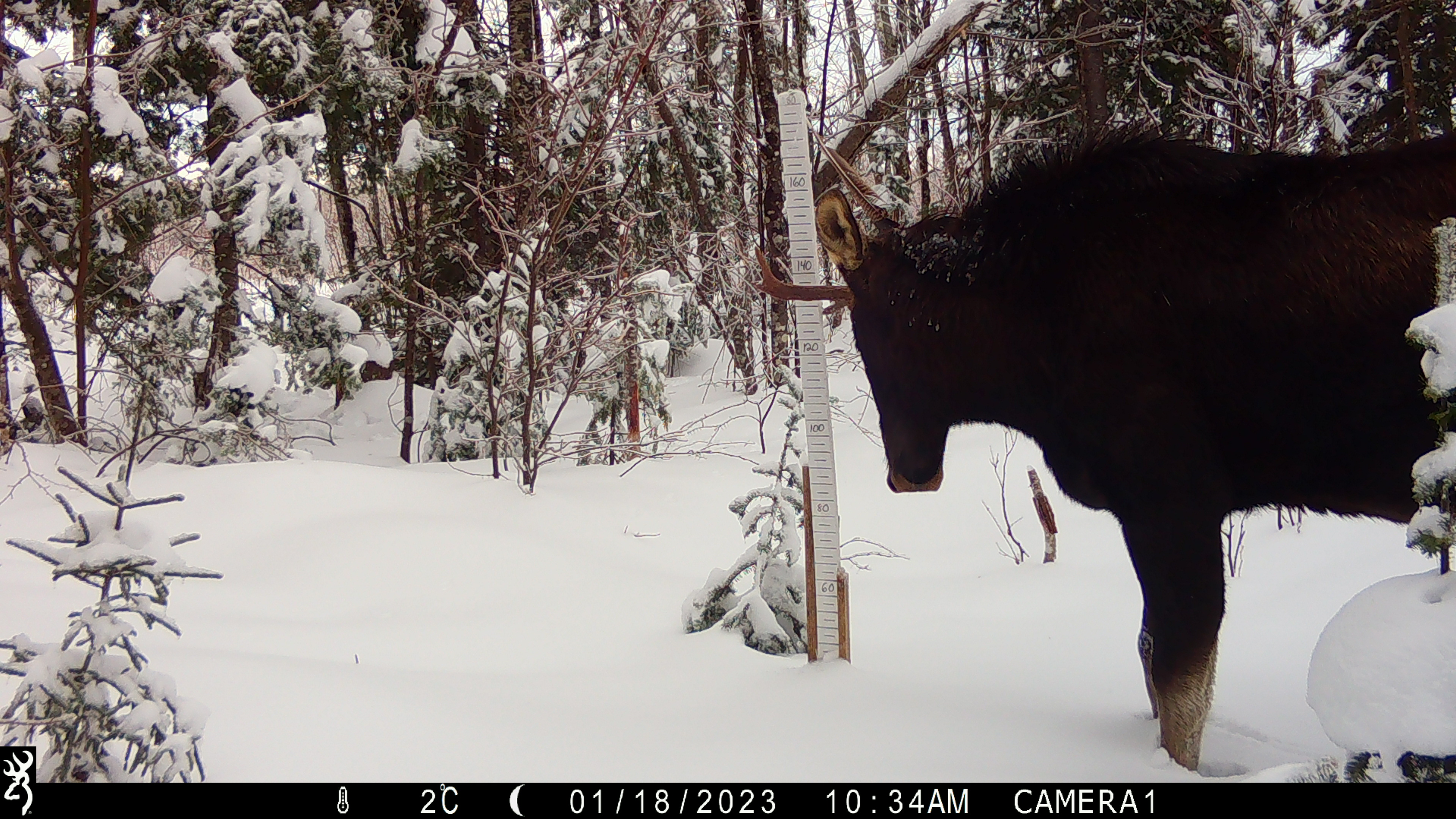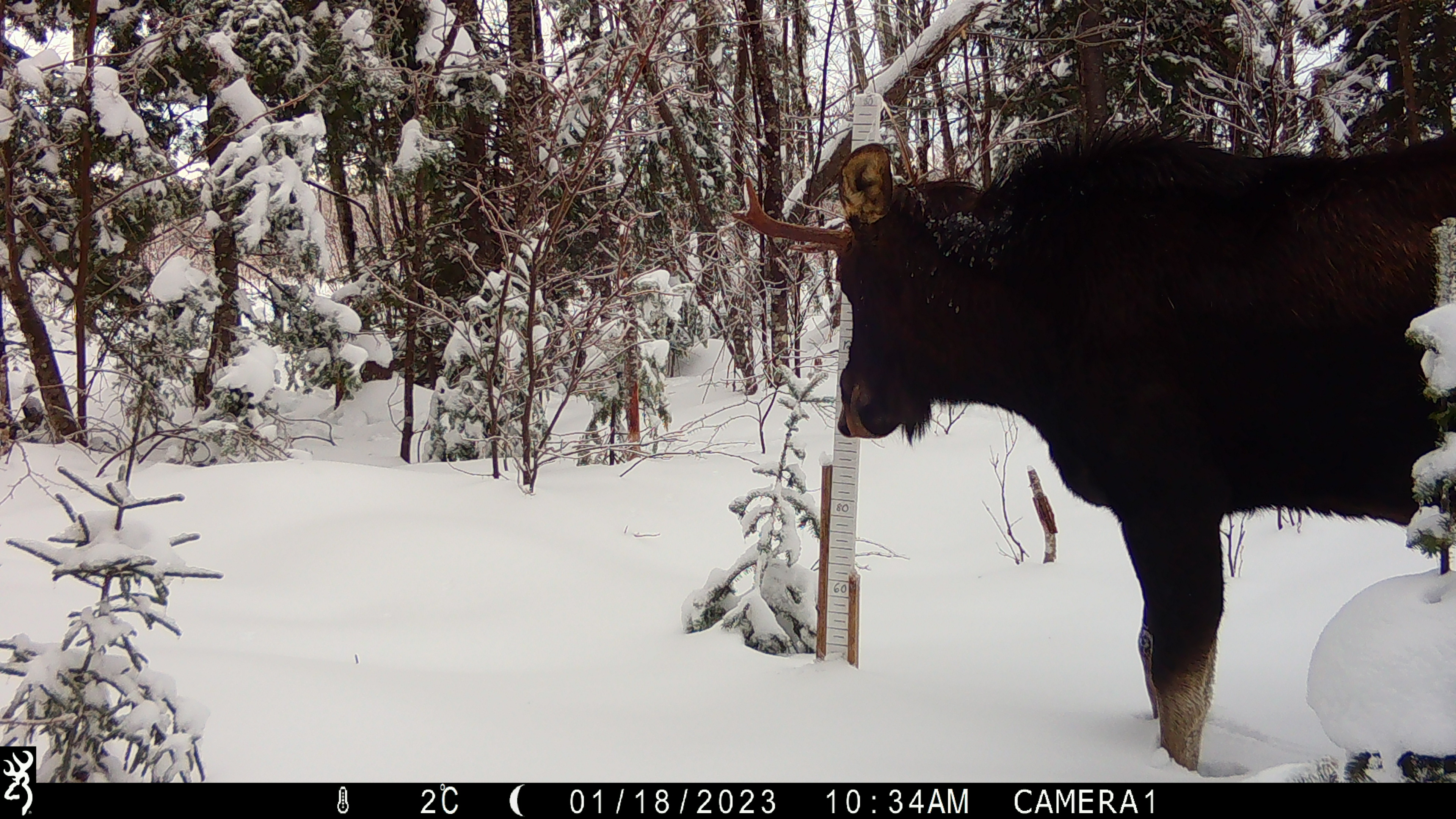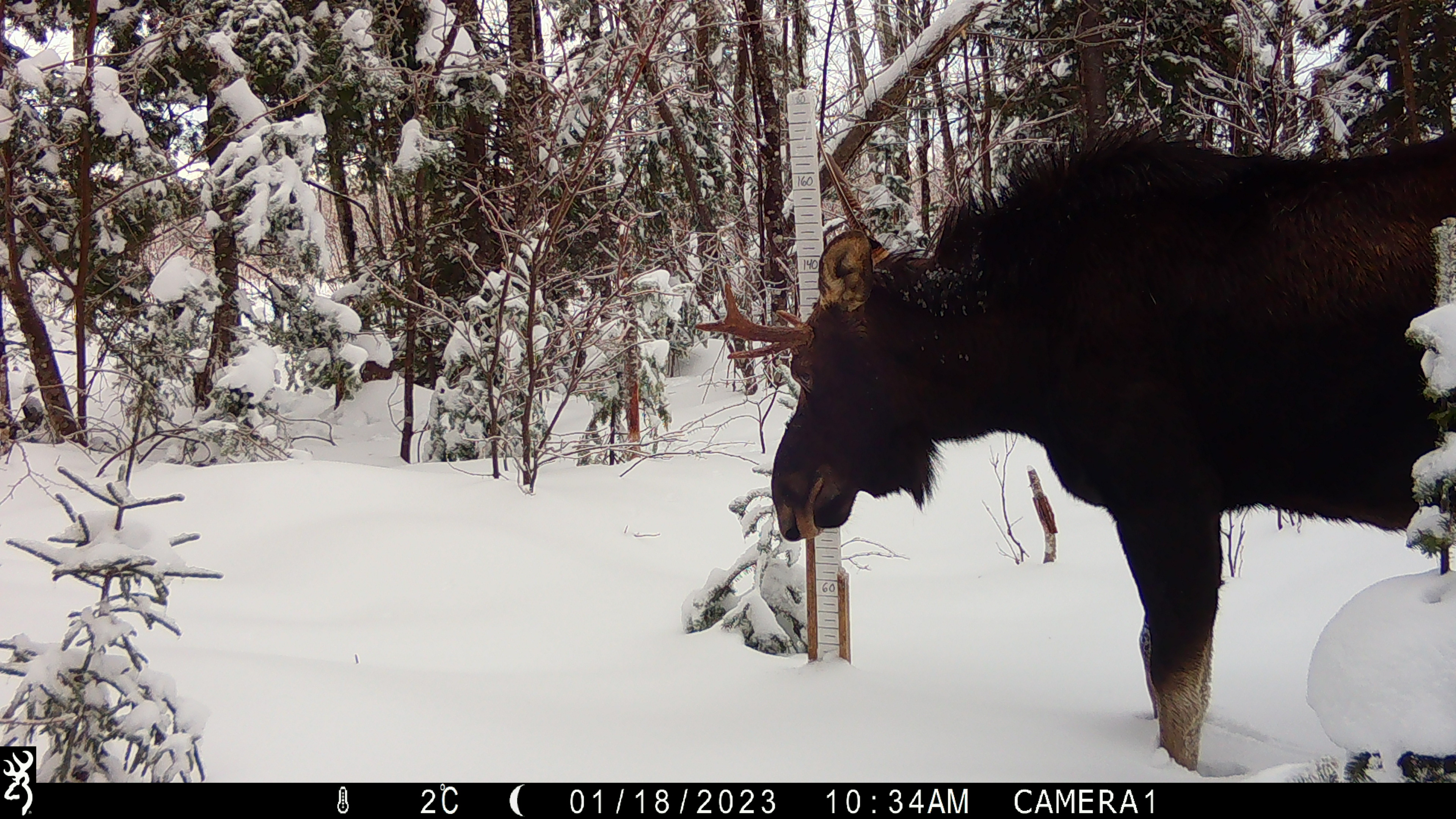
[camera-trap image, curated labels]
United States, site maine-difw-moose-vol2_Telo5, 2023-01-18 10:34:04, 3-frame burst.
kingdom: Animalia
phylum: Chordata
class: Mammalia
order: Artiodactyla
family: Cervidae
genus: Alces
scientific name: Alces alces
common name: moose